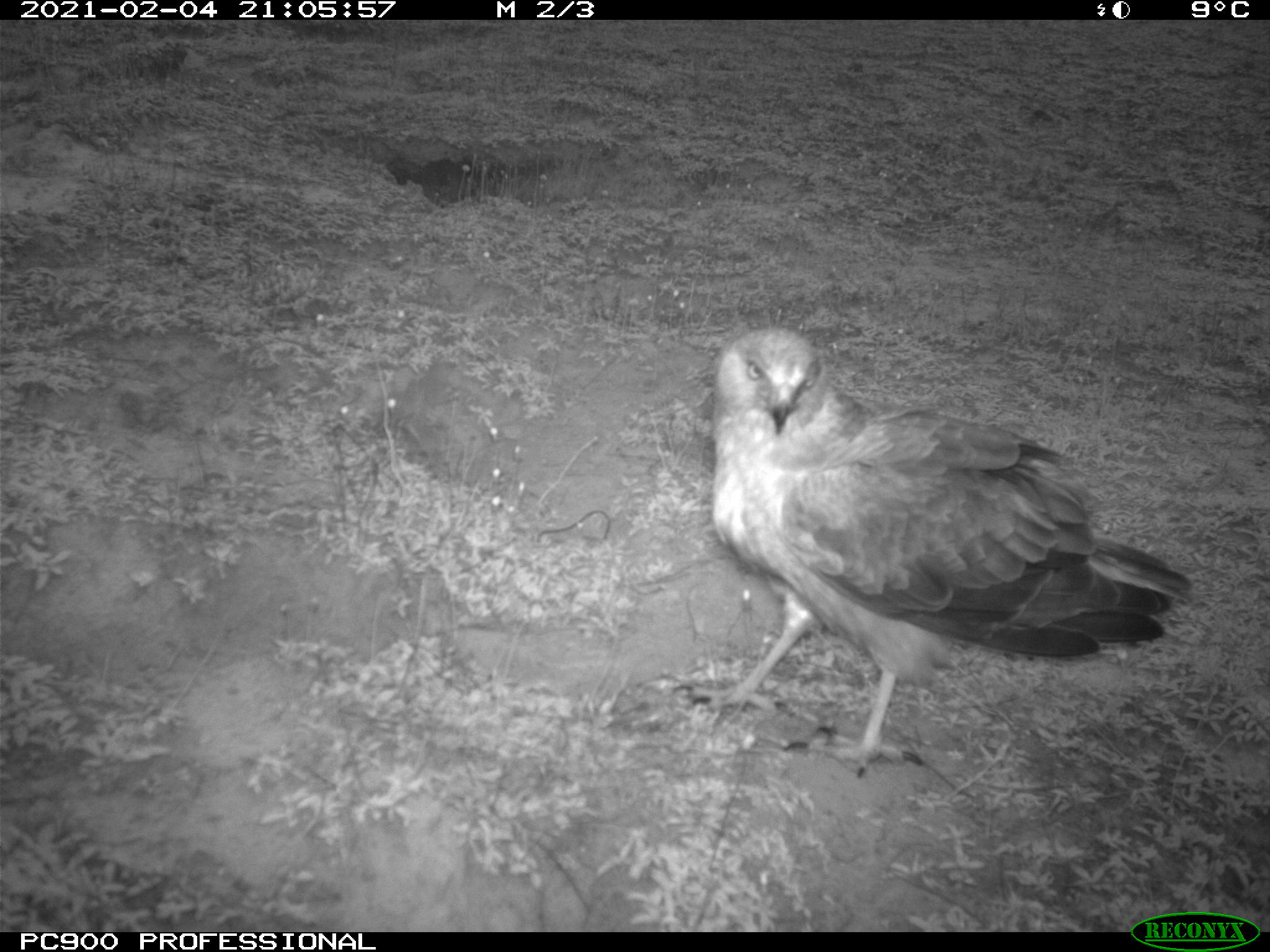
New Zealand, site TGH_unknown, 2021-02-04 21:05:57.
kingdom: Animalia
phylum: Chordata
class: Aves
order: Accipitriformes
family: Accipitridae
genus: Circus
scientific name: Circus approximans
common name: swamp harrier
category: harrier